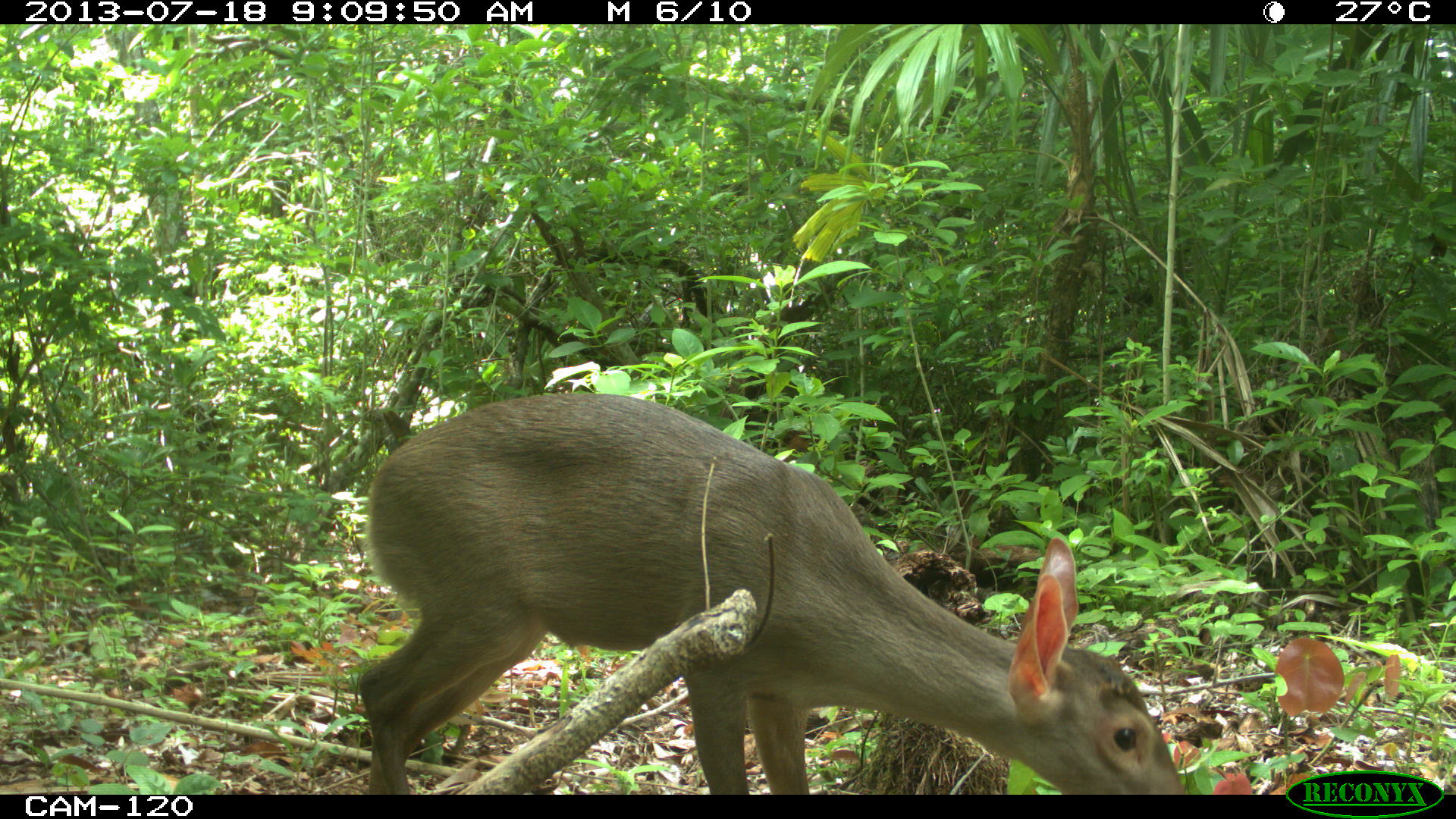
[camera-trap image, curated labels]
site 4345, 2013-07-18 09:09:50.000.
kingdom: Animalia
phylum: Chordata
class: Mammalia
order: Artiodactyla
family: Cervidae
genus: Odocoileus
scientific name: Odocoileus virginianus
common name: white-tailed deer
Odocoileus virginianus (white-tailed deer), count 1, sex female.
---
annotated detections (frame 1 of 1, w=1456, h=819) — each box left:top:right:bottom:
odocoileus virginianus: 355:391:1187:794